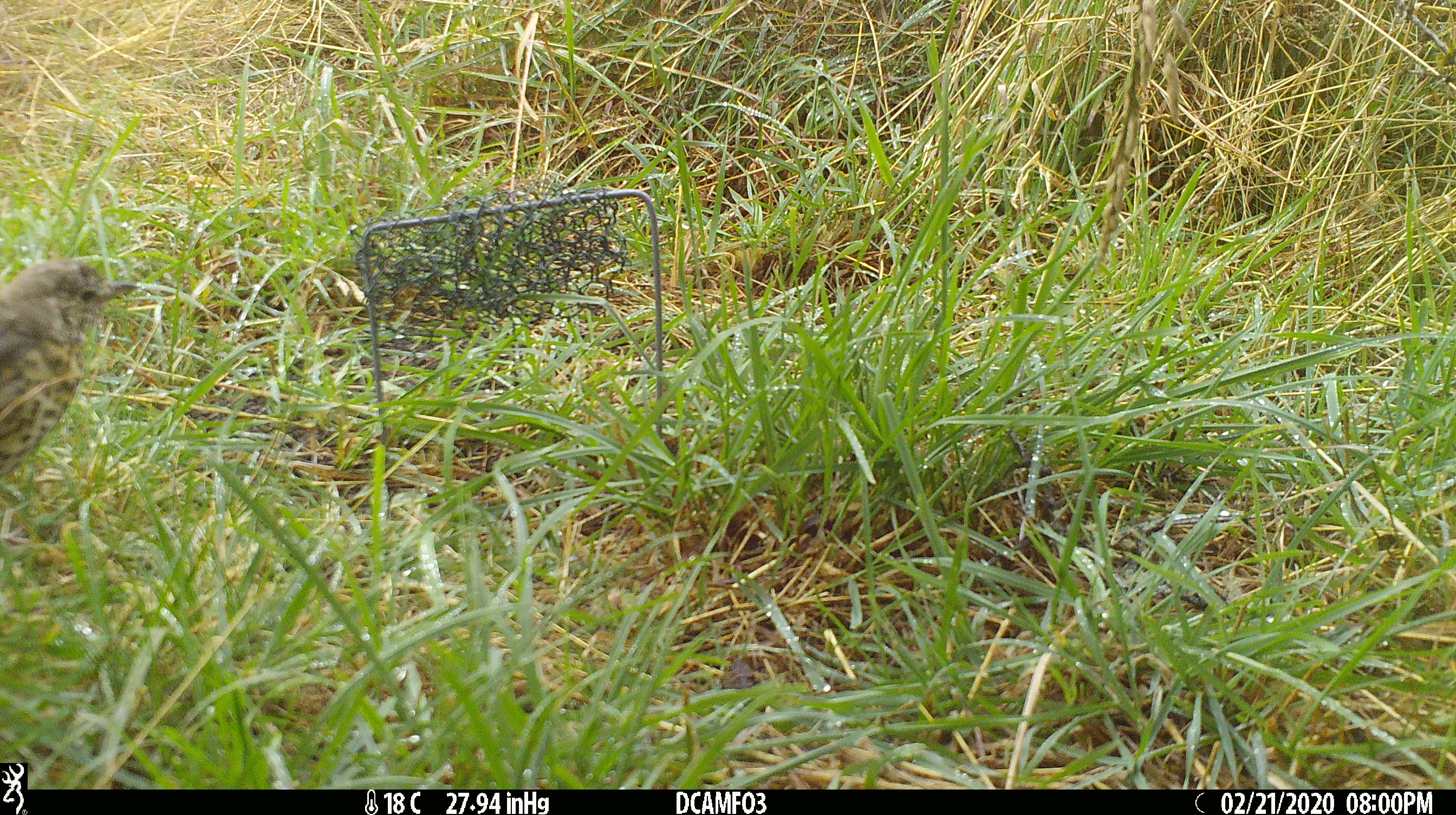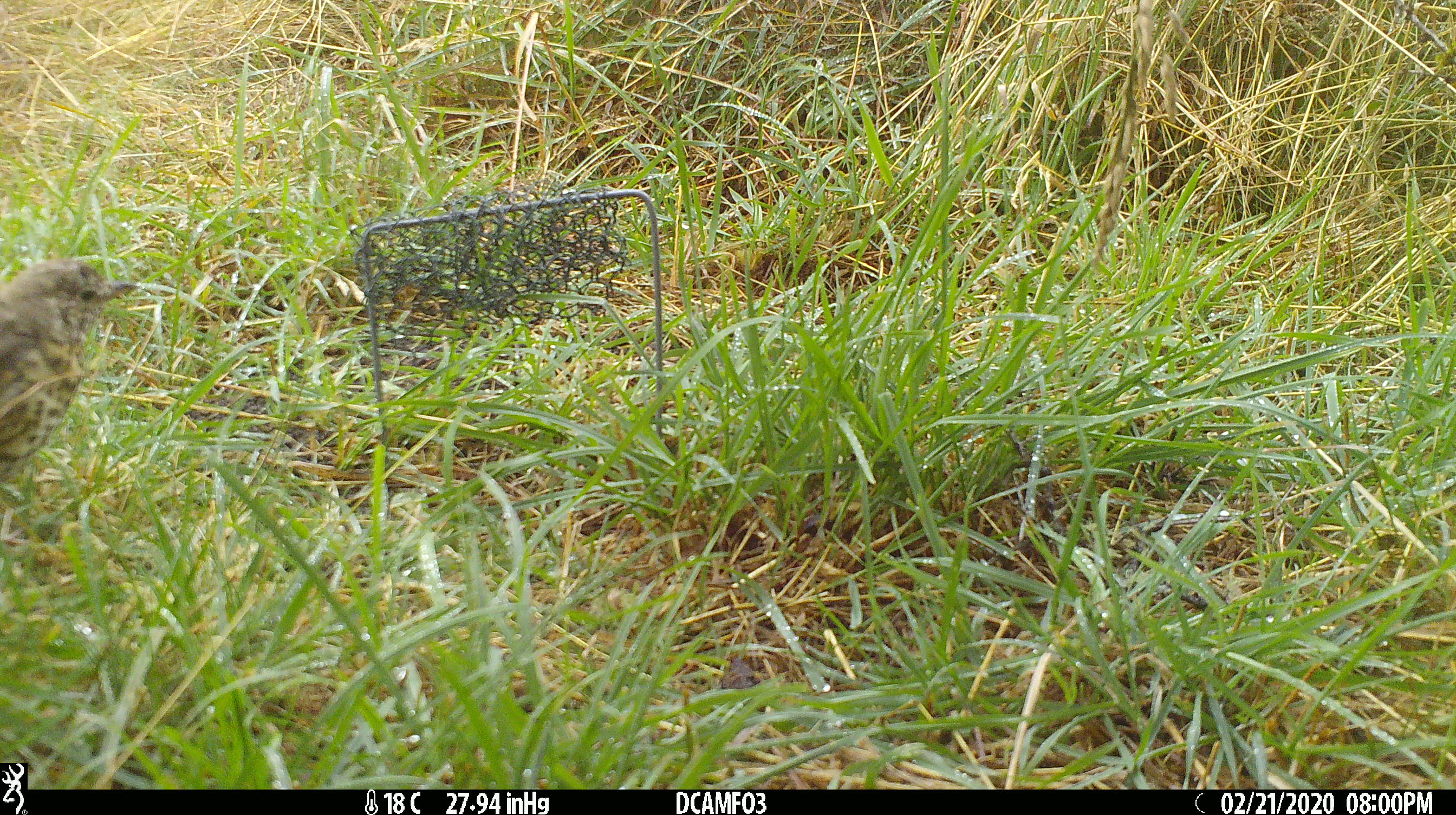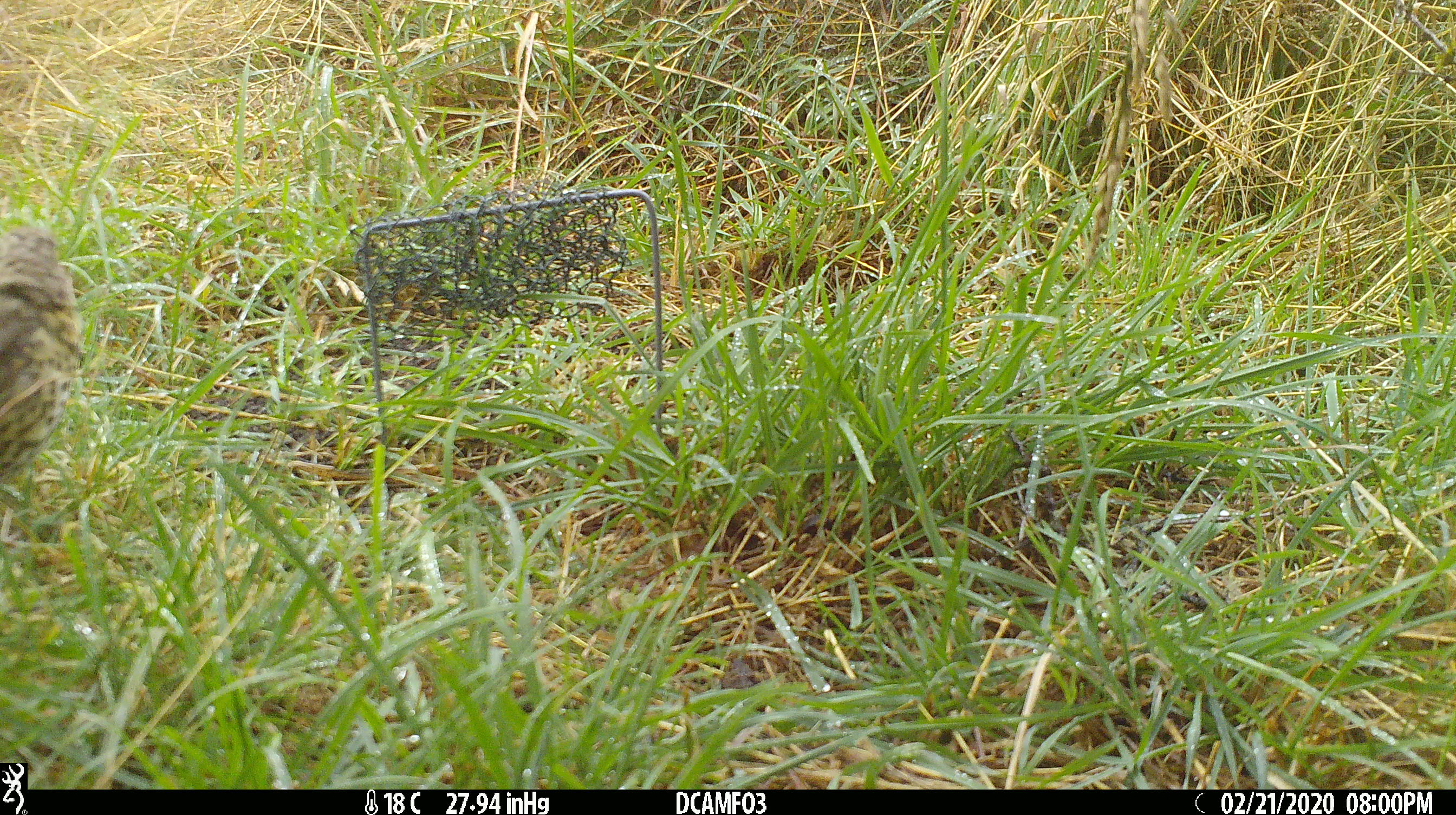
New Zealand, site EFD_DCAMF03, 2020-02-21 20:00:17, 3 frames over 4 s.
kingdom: Animalia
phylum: Chordata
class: Aves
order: Passeriformes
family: Turdidae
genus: Turdus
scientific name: Turdus philomelos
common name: song thrush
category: thrush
Thrush (song thrush) (Turdus philomelos).